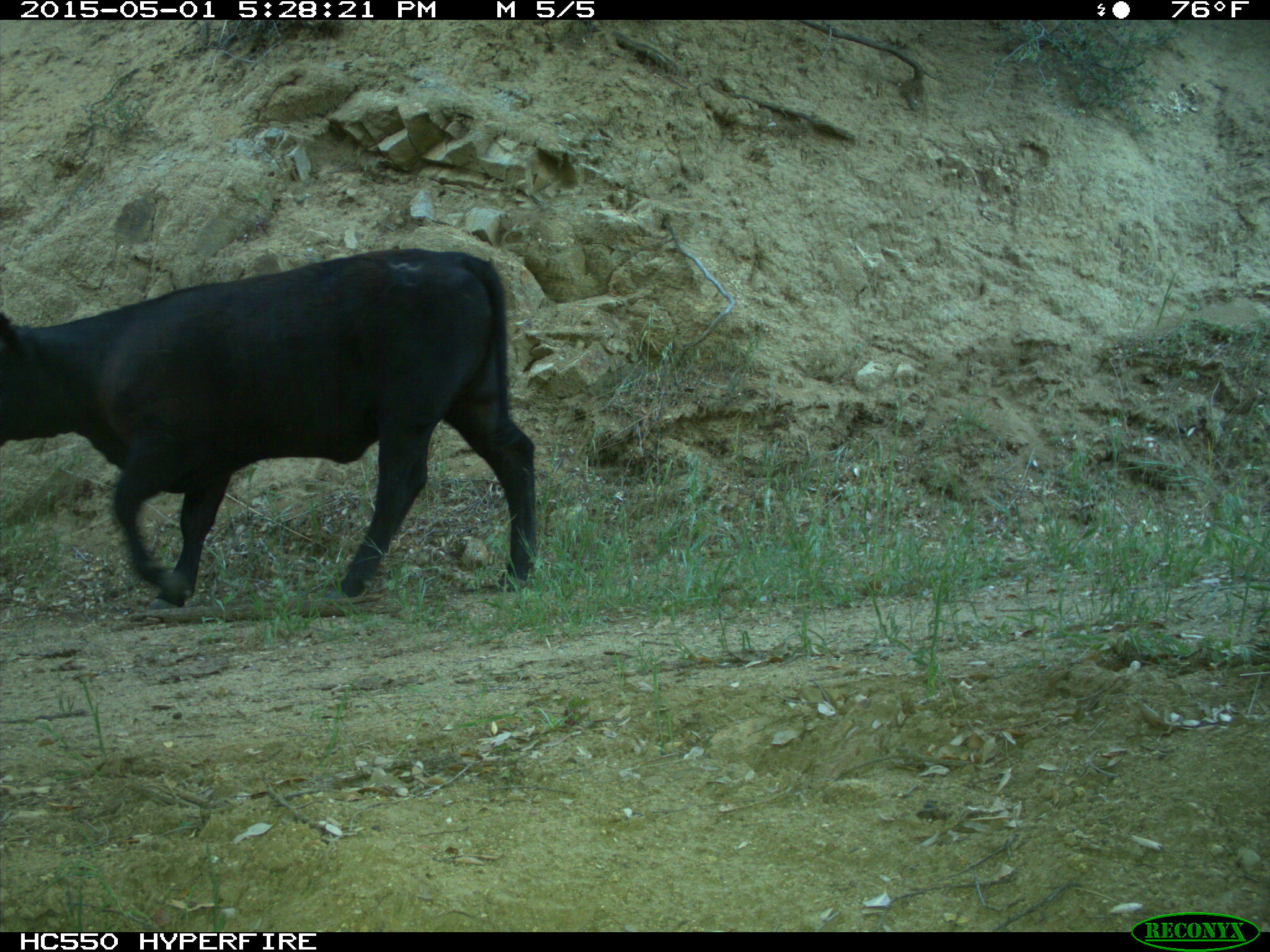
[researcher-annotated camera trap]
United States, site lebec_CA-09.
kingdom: Animalia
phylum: Chordata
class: Mammalia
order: Artiodactyla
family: Bovidae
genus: Bos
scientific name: Bos taurus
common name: domestic cow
Bos taurus (domestic cow).